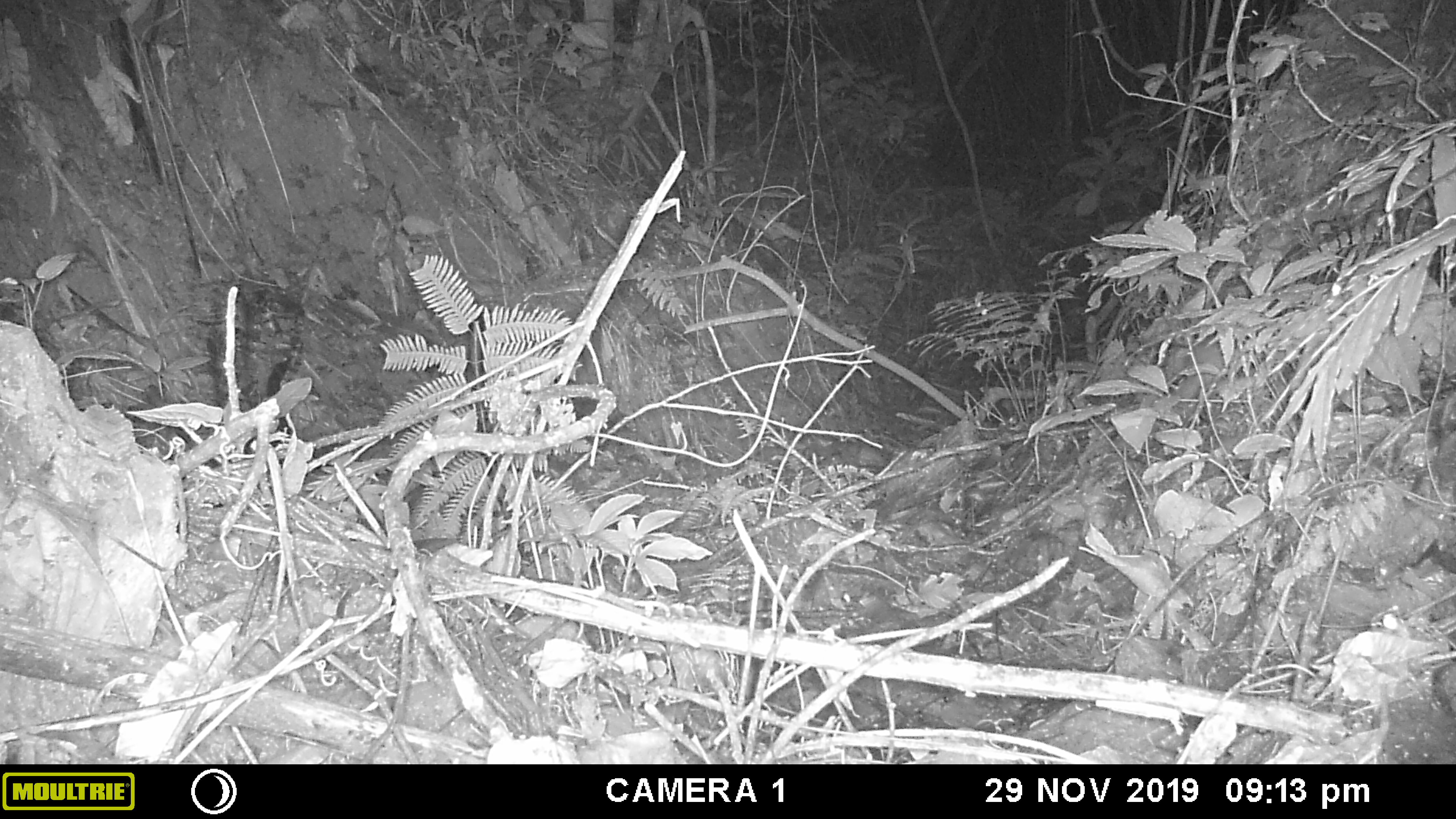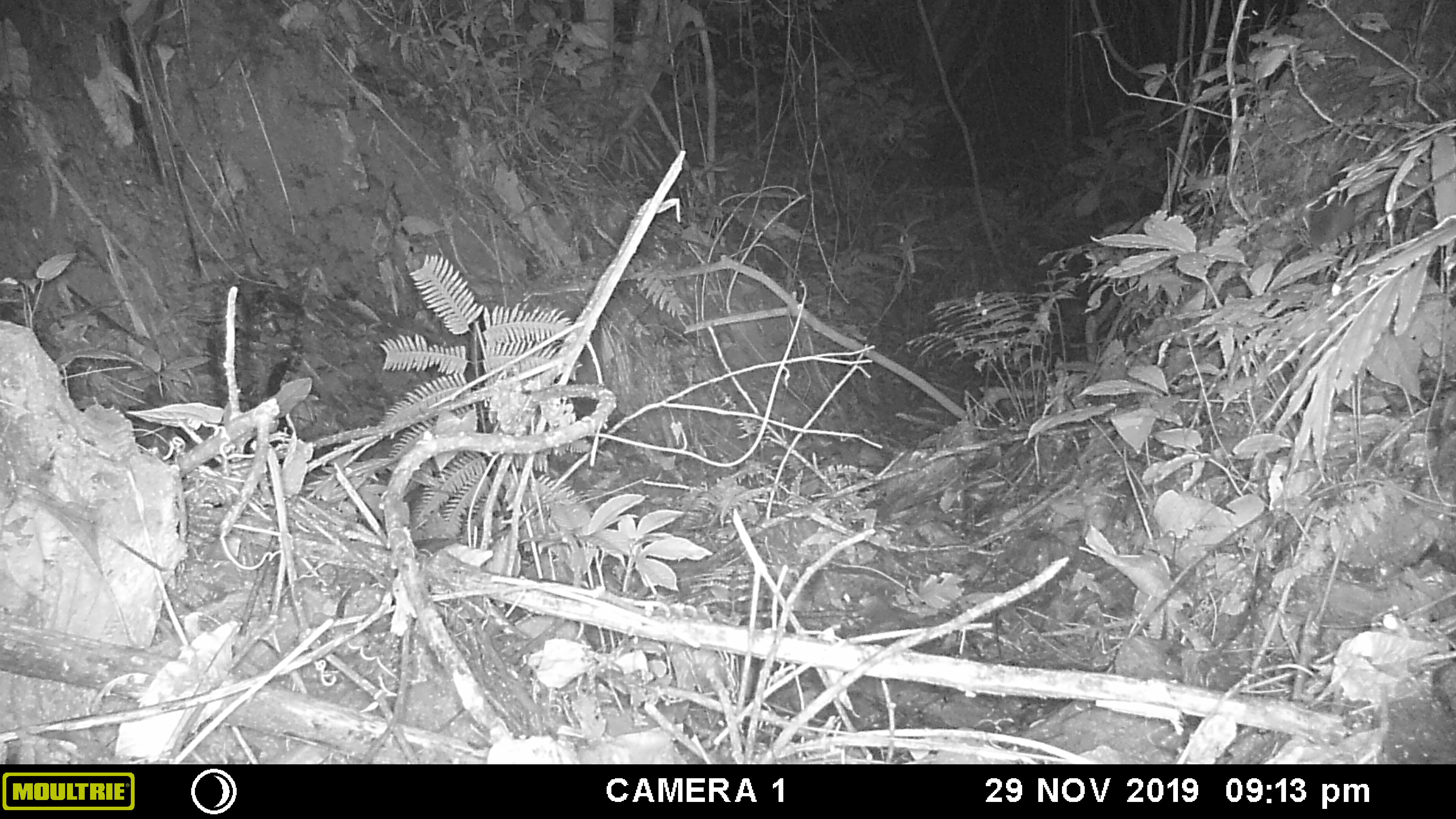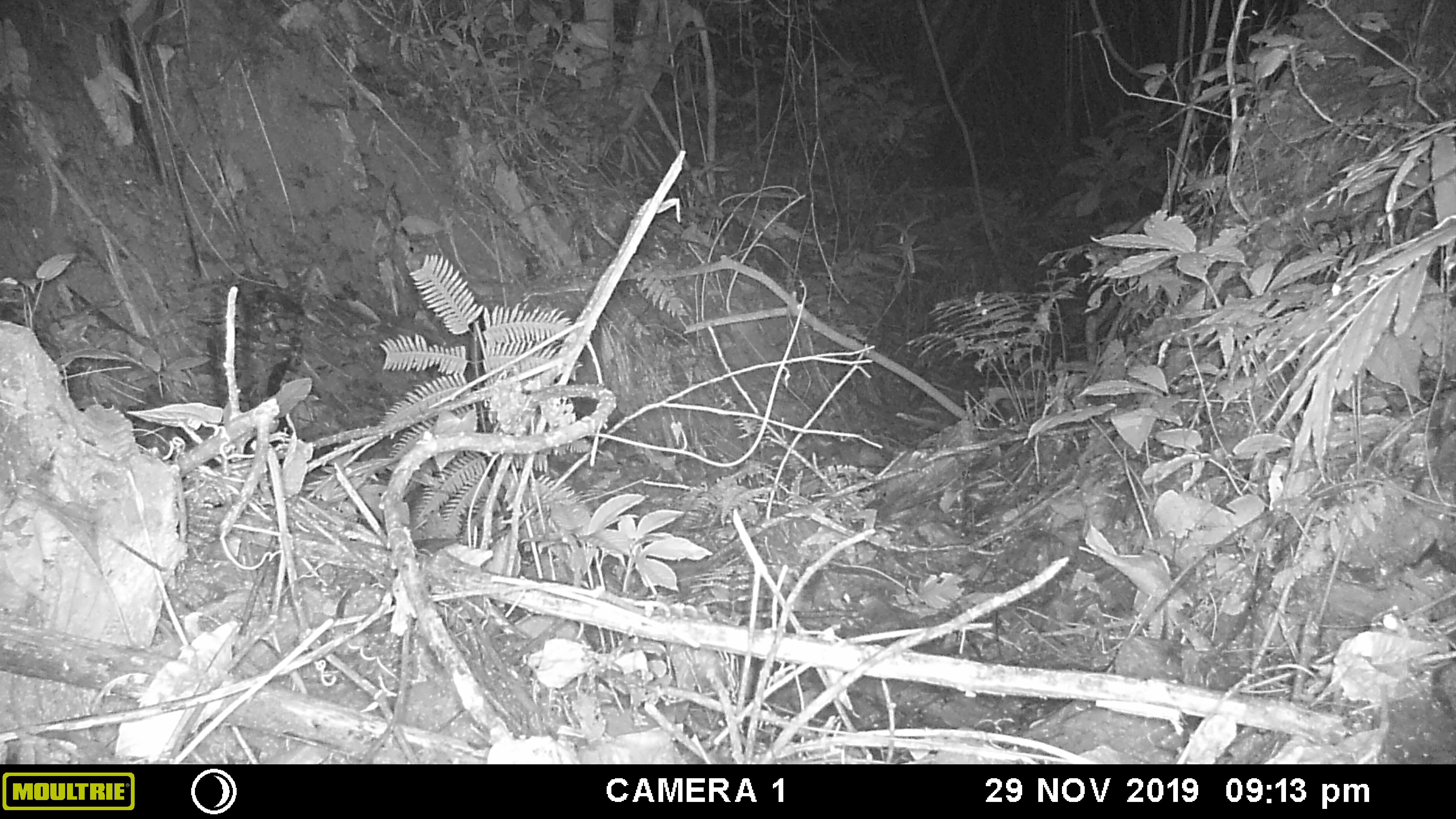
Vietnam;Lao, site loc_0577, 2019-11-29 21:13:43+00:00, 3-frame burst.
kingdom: Animalia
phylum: Chordata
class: Mammalia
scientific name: Mammalia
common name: mammal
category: unidentified small mammal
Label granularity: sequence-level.